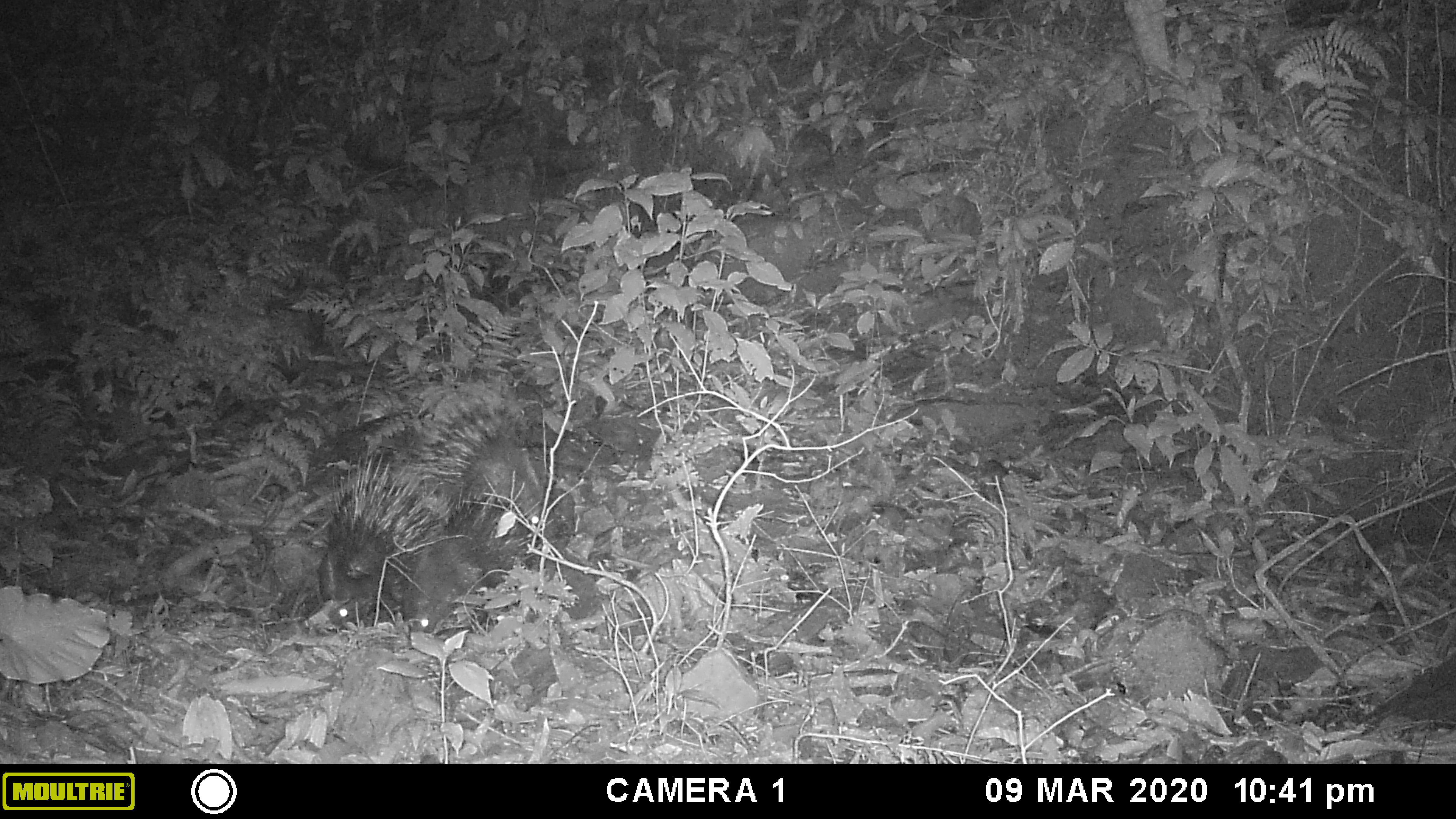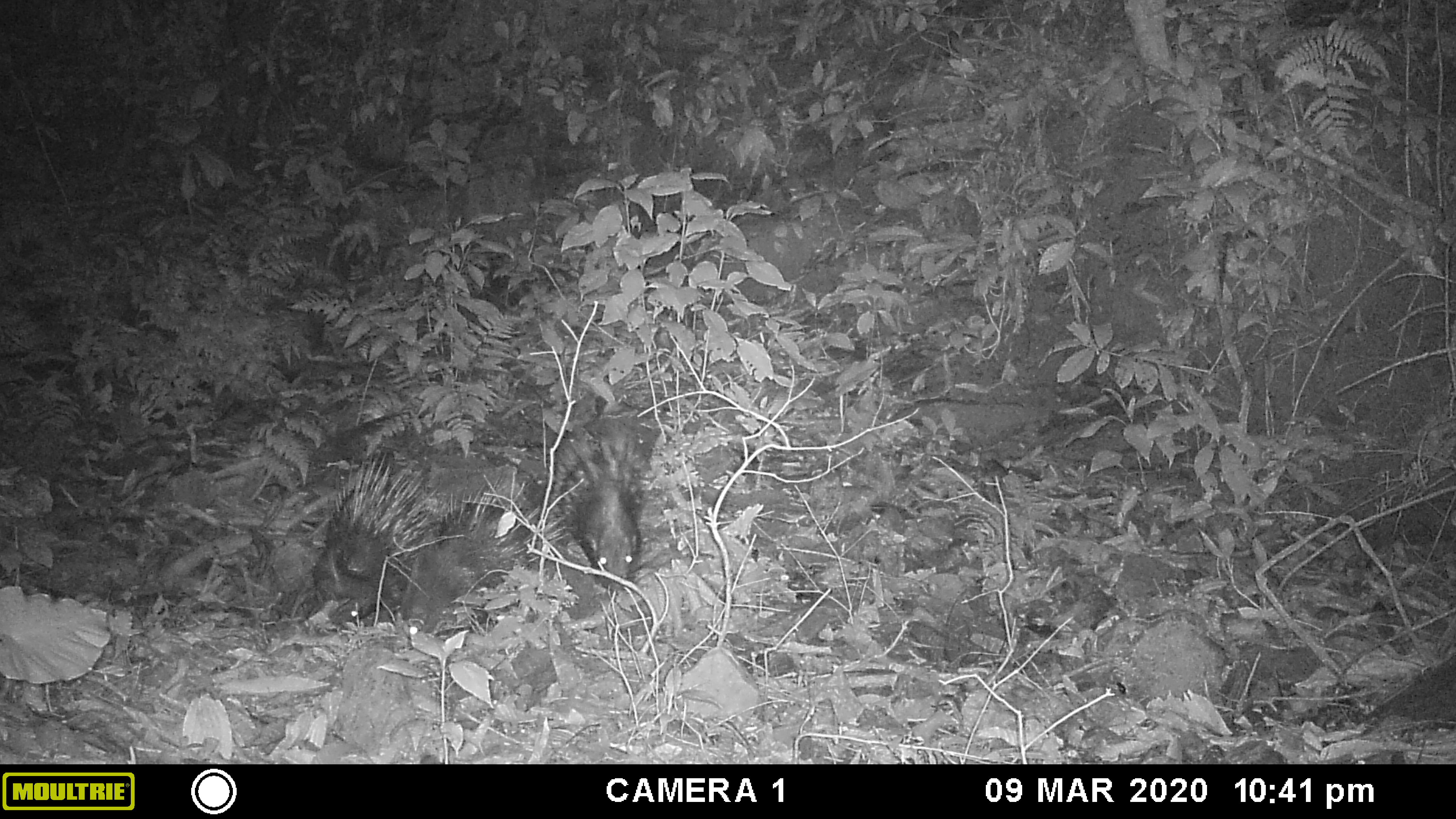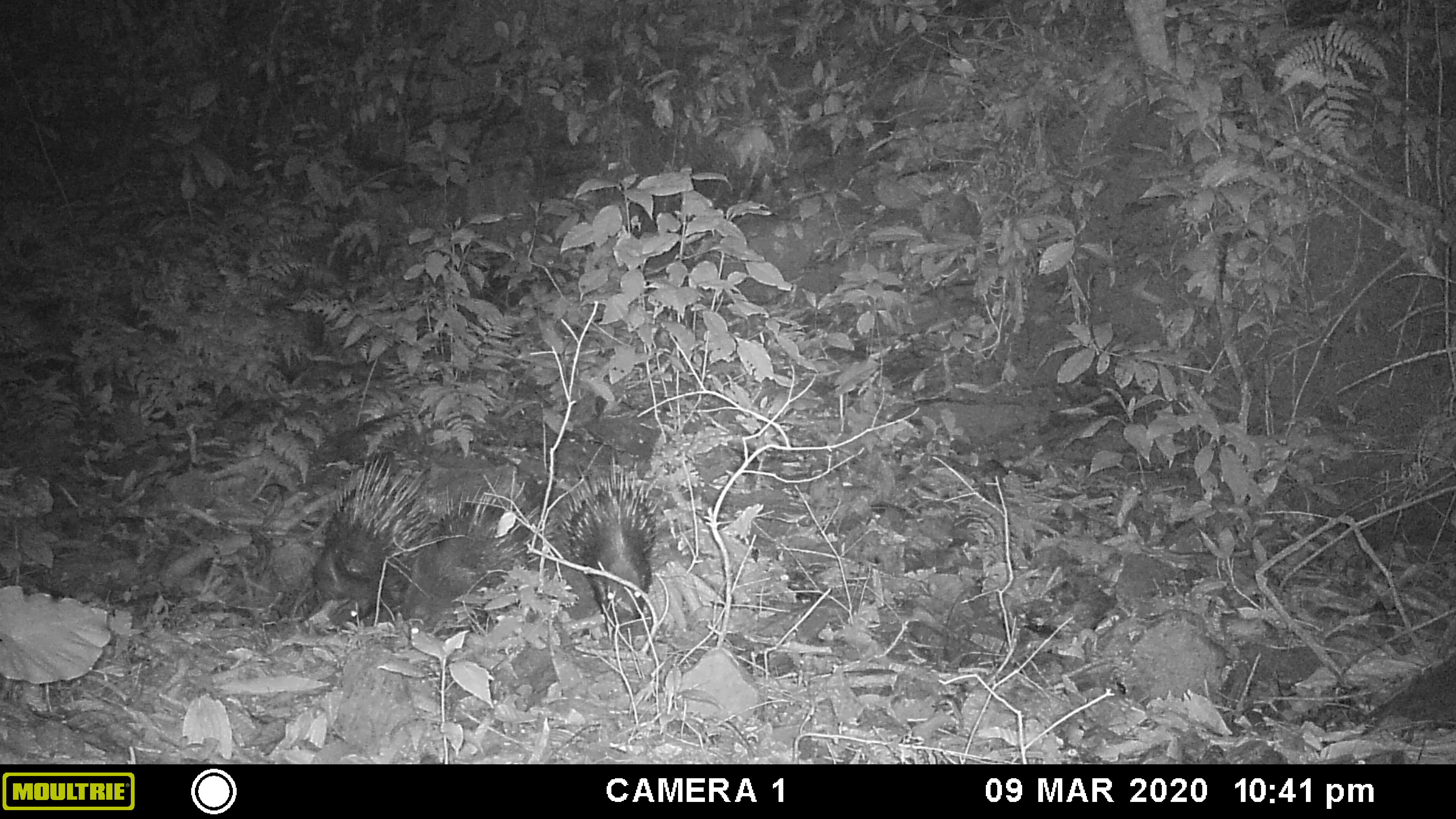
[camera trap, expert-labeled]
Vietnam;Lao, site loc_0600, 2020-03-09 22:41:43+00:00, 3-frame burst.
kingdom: Animalia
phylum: Chordata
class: Mammalia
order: Rodentia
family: Hystricidae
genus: Hystrix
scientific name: Hystrix brachyura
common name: malayan porcupine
Malayan porcupine (Hystrix brachyura). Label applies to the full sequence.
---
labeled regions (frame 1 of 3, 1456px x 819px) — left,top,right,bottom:
malayan porcupine: 385,396,571,547; 301,476,455,634; 400,479,552,636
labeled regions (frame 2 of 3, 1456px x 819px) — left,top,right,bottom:
malayan porcupine: 401,461,570,647; 304,449,450,635; 545,417,652,595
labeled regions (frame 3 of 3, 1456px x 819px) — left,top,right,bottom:
malayan porcupine: 400,472,559,653; 302,442,448,632; 560,447,670,632